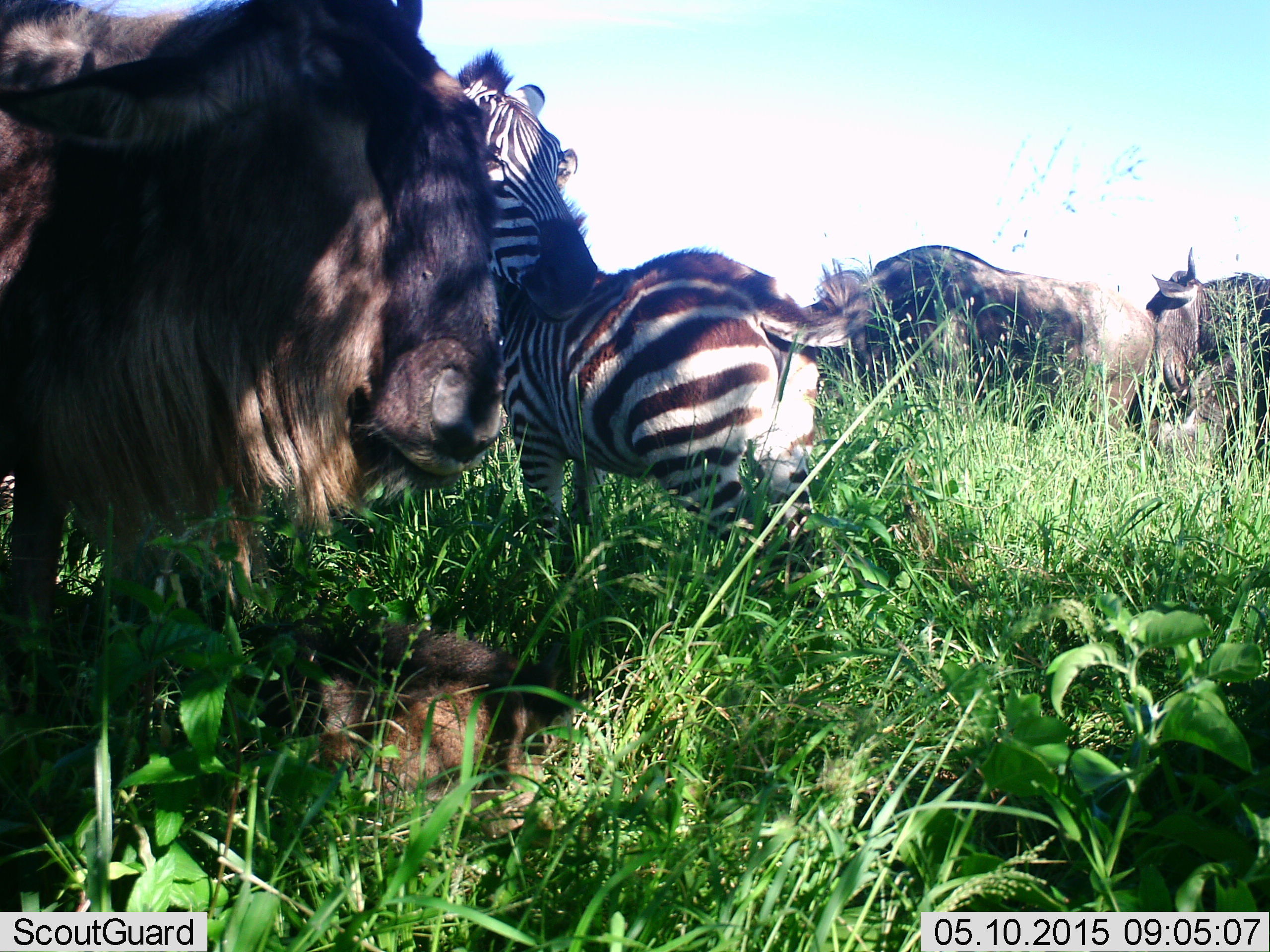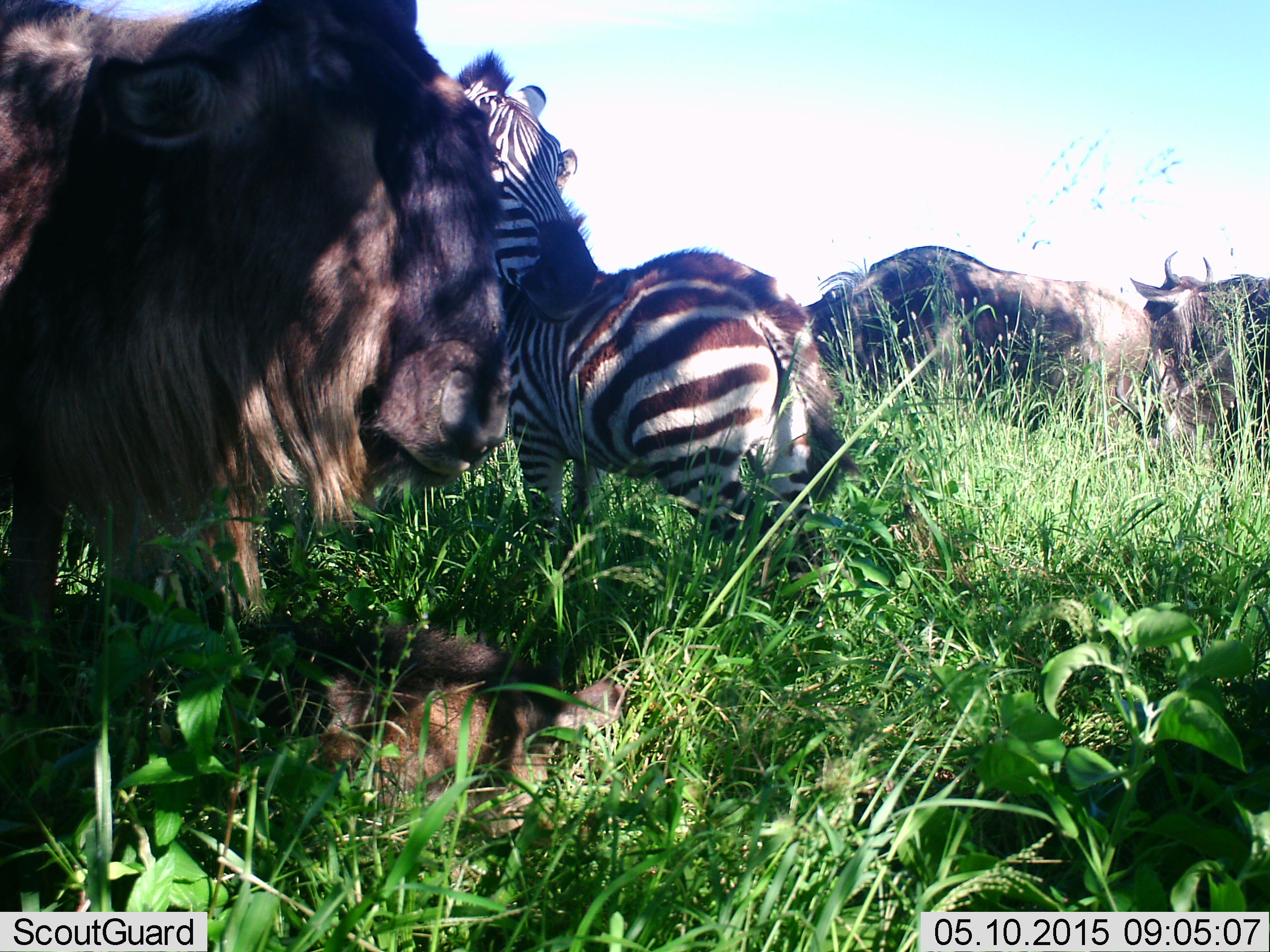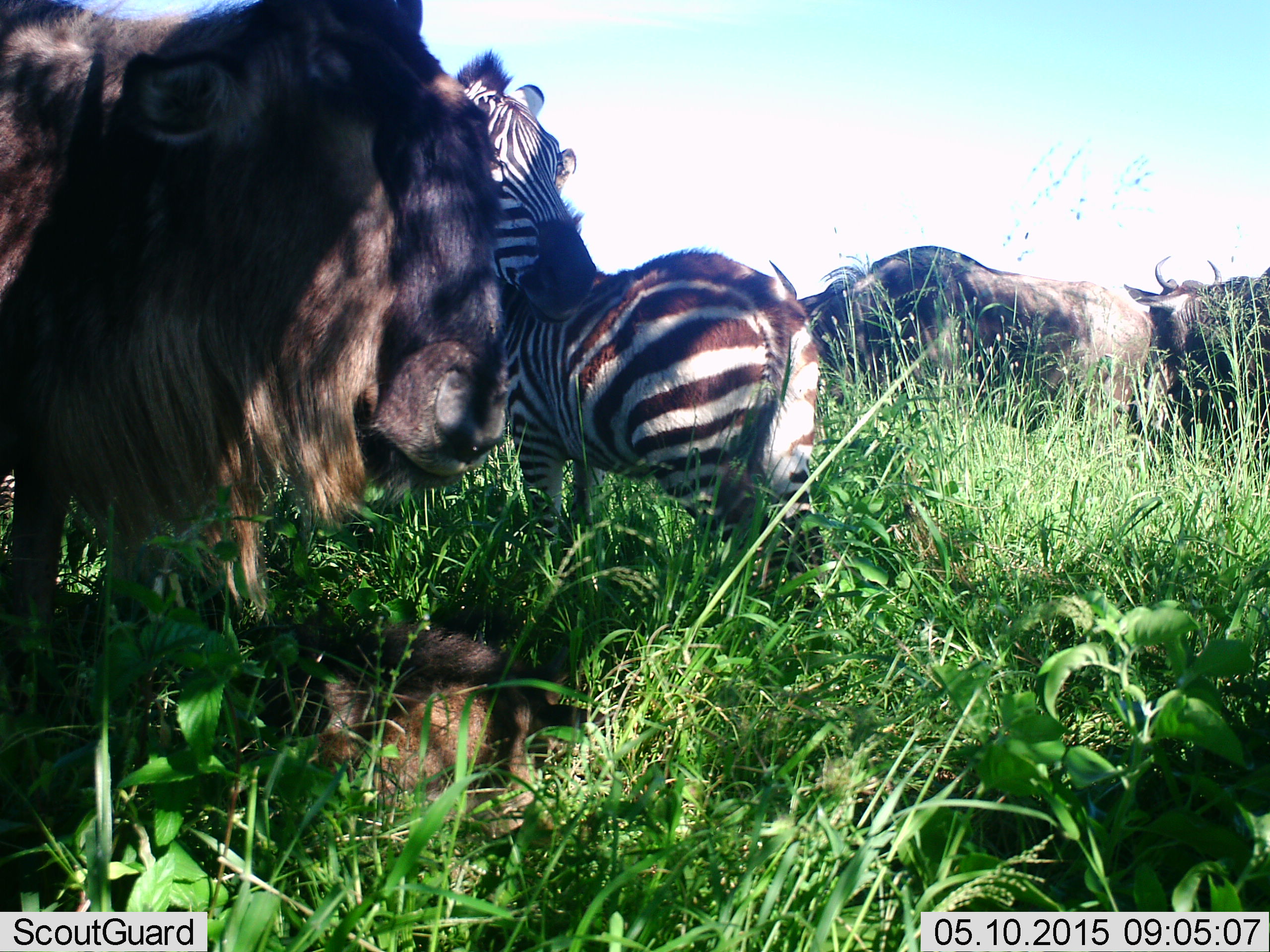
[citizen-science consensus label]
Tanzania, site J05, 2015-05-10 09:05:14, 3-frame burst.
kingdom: Animalia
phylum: Chordata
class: Mammalia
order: Artiodactyla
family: Bovidae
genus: Connochaetes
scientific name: Connochaetes taurinus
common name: blue wildebeest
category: wildebeest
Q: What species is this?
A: Wildebeest (blue wildebeest) (Connochaetes taurinus).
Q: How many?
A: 4.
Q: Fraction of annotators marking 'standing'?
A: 100%.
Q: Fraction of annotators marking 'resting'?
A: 56%.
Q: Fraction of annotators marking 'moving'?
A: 0%.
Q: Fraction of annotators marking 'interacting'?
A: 11%.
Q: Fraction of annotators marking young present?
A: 44%.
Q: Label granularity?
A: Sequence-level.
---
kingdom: Animalia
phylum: Chordata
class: Mammalia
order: Perissodactyla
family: Equidae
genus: Equus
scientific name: Equus quagga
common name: plains zebra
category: zebra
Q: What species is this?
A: Zebra (plains zebra) (Equus quagga).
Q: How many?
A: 2.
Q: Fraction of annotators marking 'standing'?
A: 100%.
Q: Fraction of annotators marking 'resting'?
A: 0%.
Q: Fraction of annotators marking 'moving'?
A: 0%.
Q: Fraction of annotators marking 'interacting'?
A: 0%.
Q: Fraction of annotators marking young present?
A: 22%.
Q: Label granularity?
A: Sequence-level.